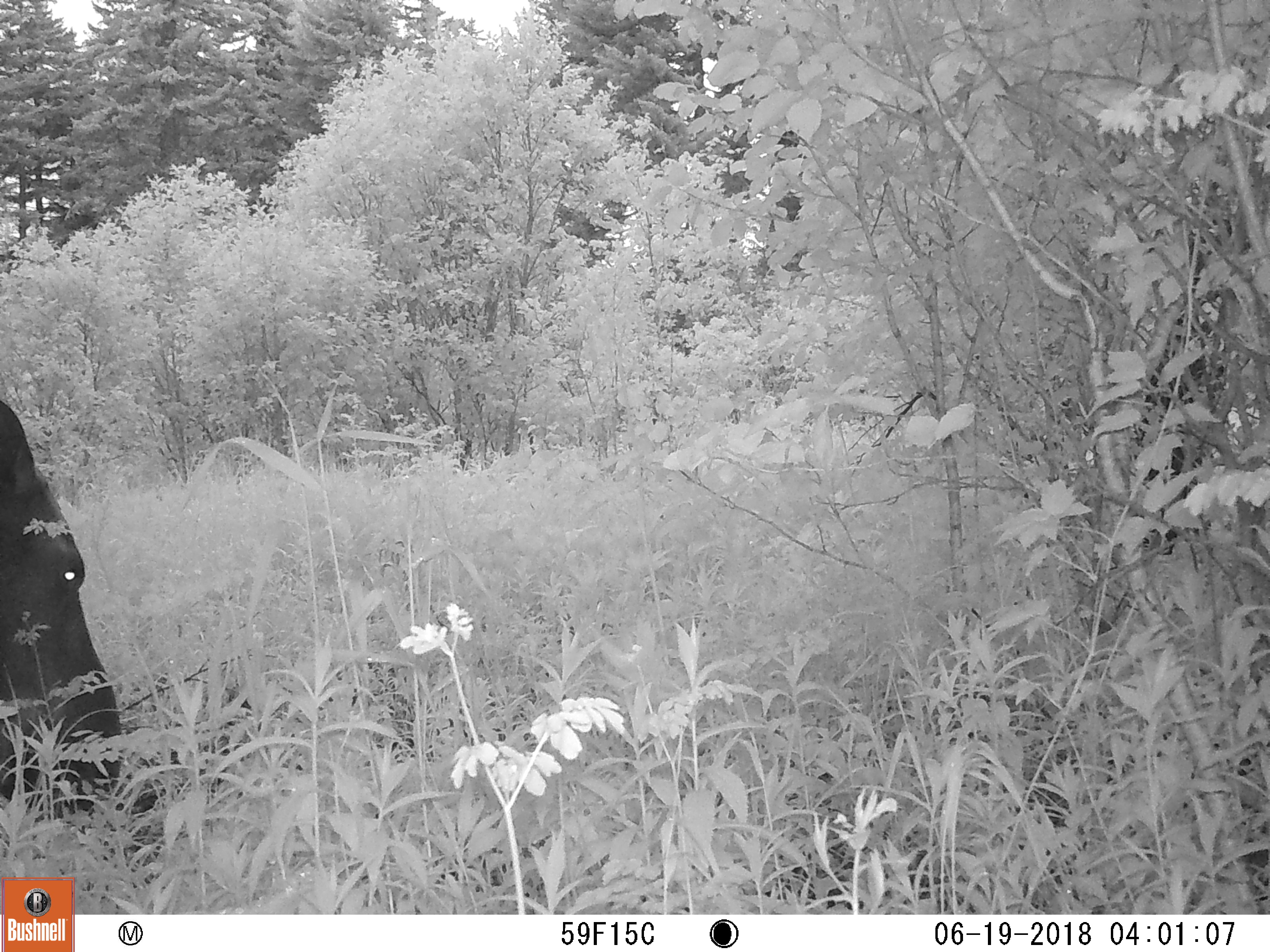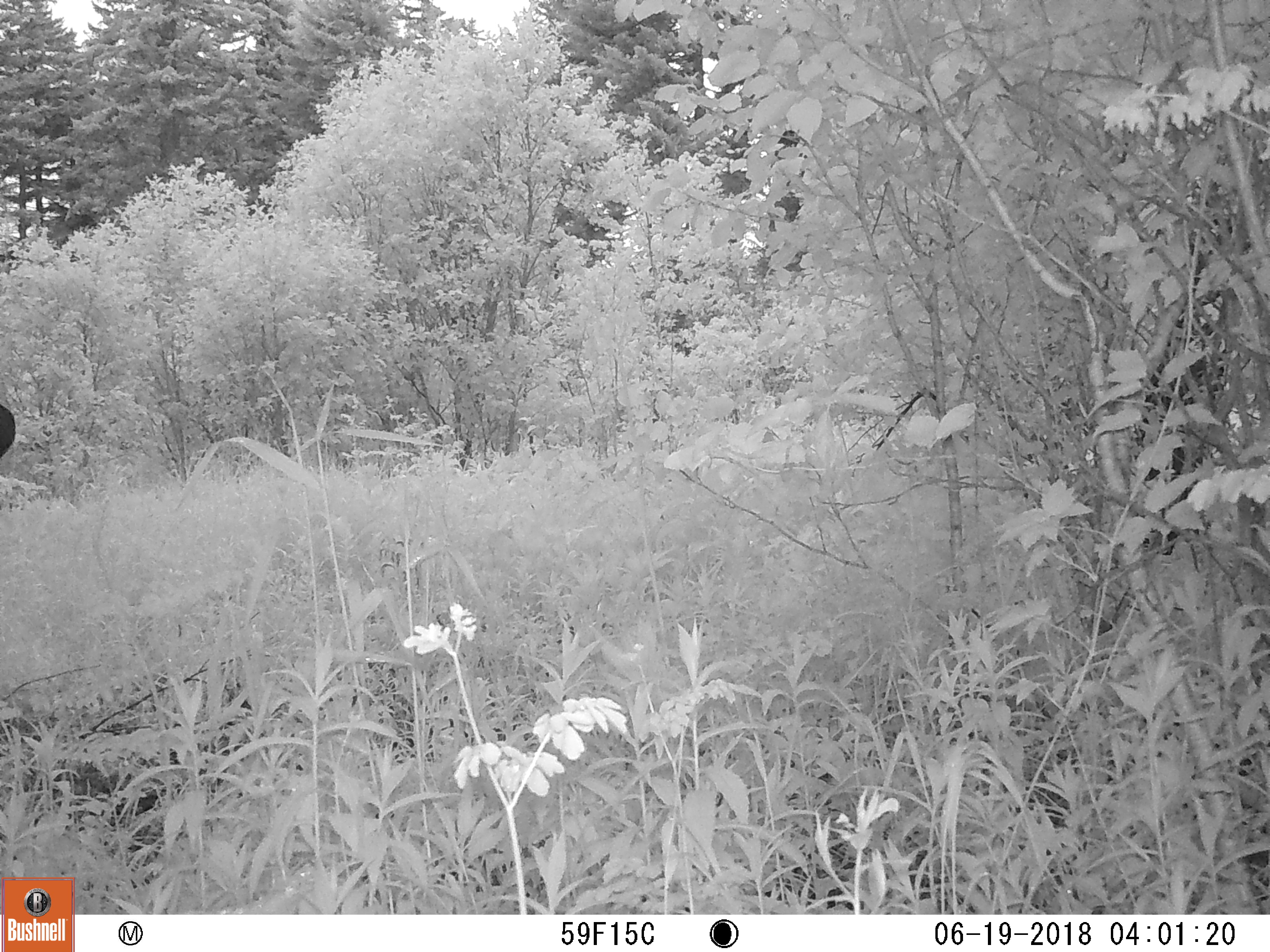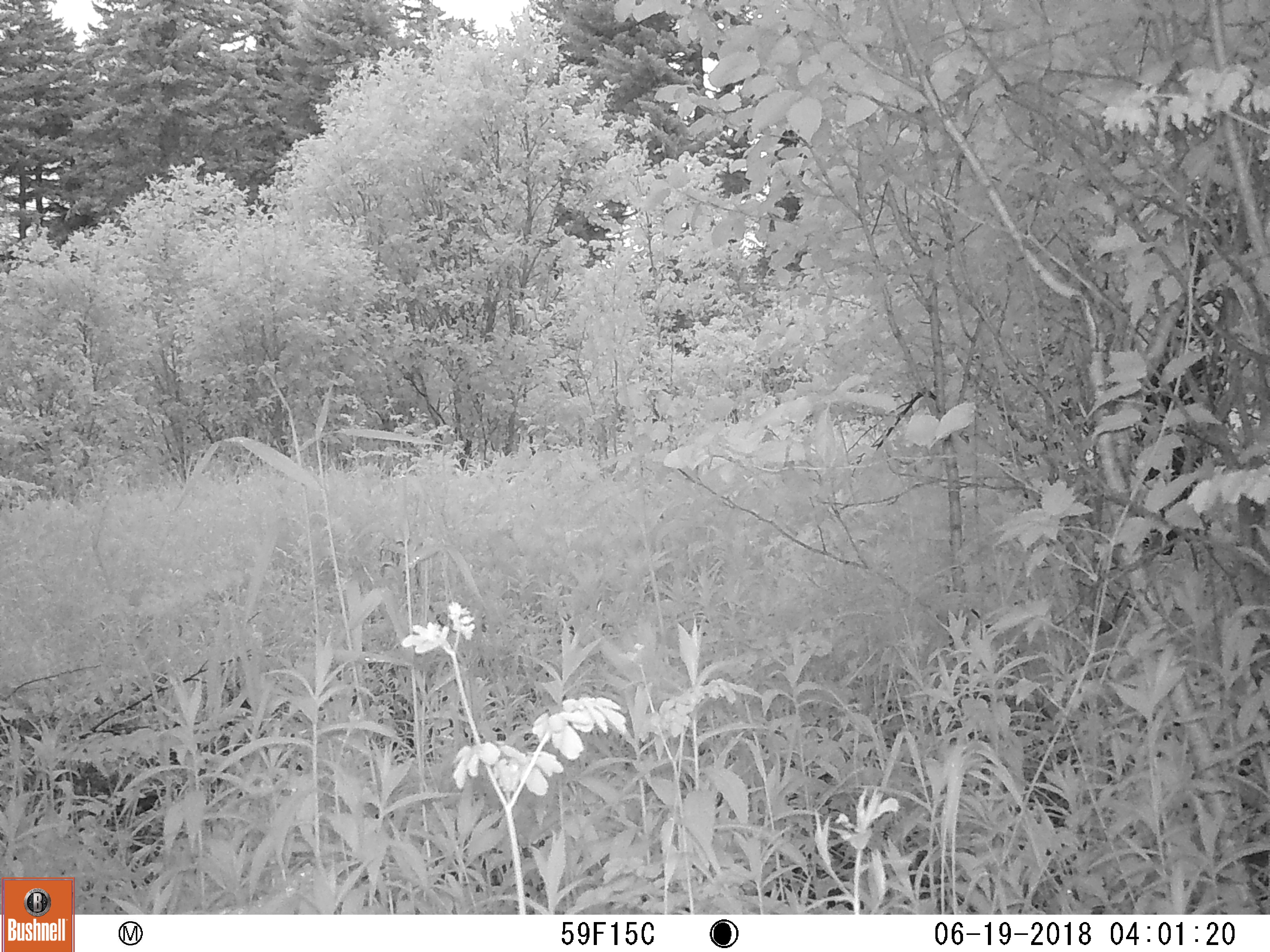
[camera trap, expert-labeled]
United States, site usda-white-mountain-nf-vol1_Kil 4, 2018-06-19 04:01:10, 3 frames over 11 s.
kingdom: Animalia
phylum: Chordata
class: Mammalia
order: Artiodactyla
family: Cervidae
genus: Alces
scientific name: Alces alces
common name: moose